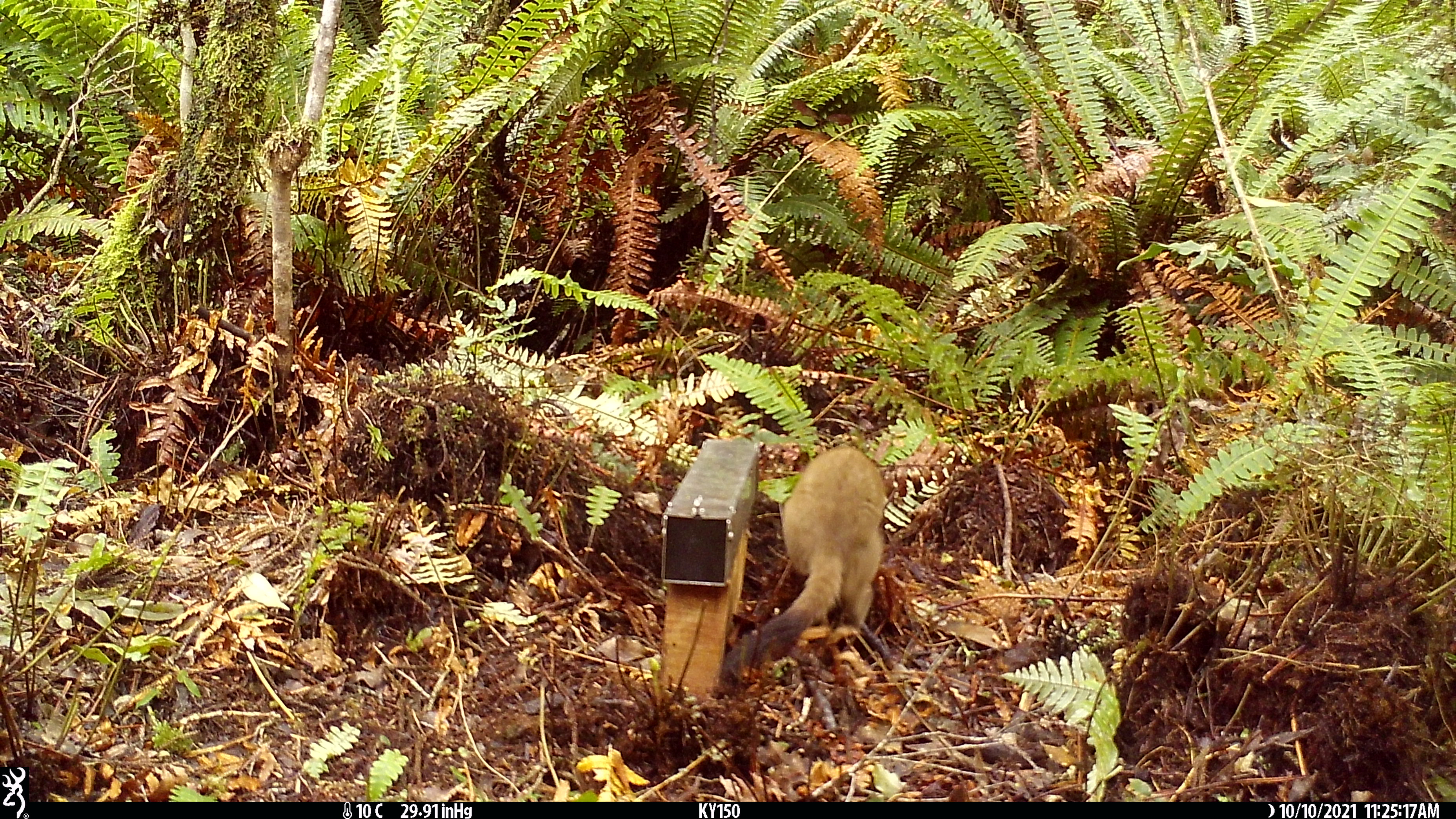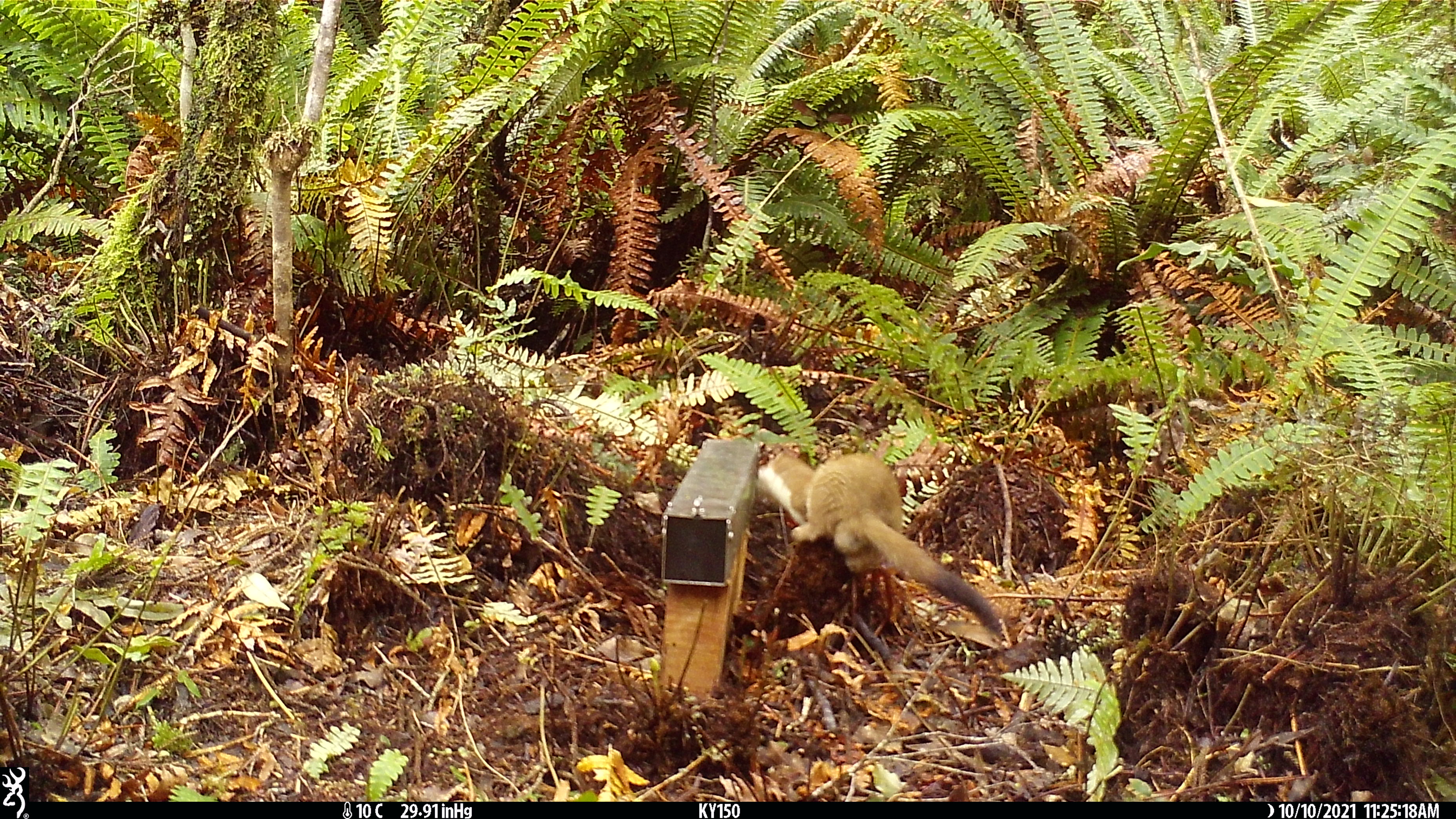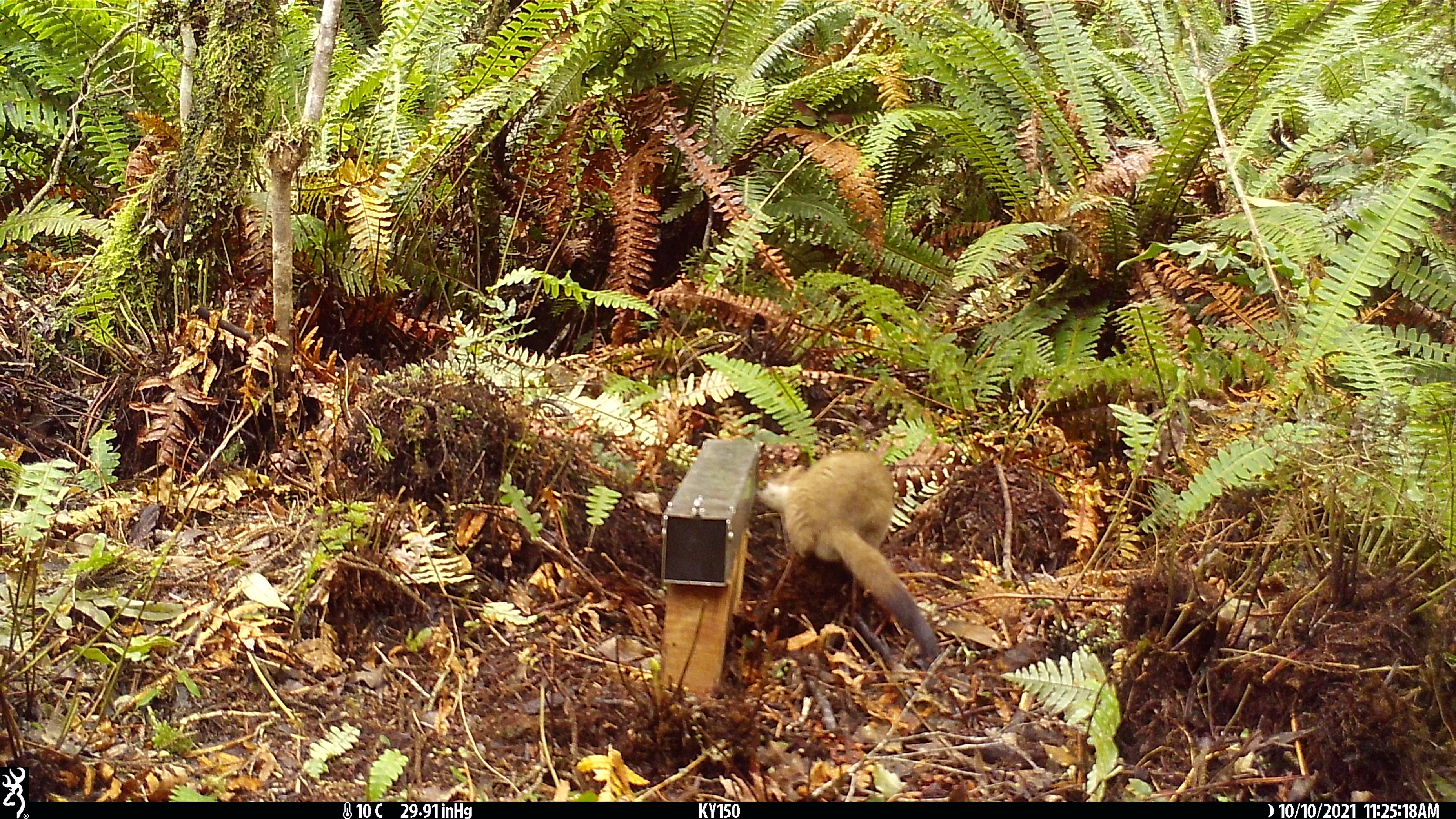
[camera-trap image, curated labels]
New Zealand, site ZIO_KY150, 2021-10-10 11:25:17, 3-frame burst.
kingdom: Animalia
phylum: Chordata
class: Mammalia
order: Carnivora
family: Mustelidae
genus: Mustela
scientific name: Mustela erminea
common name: stoat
Stoat (Mustela erminea).